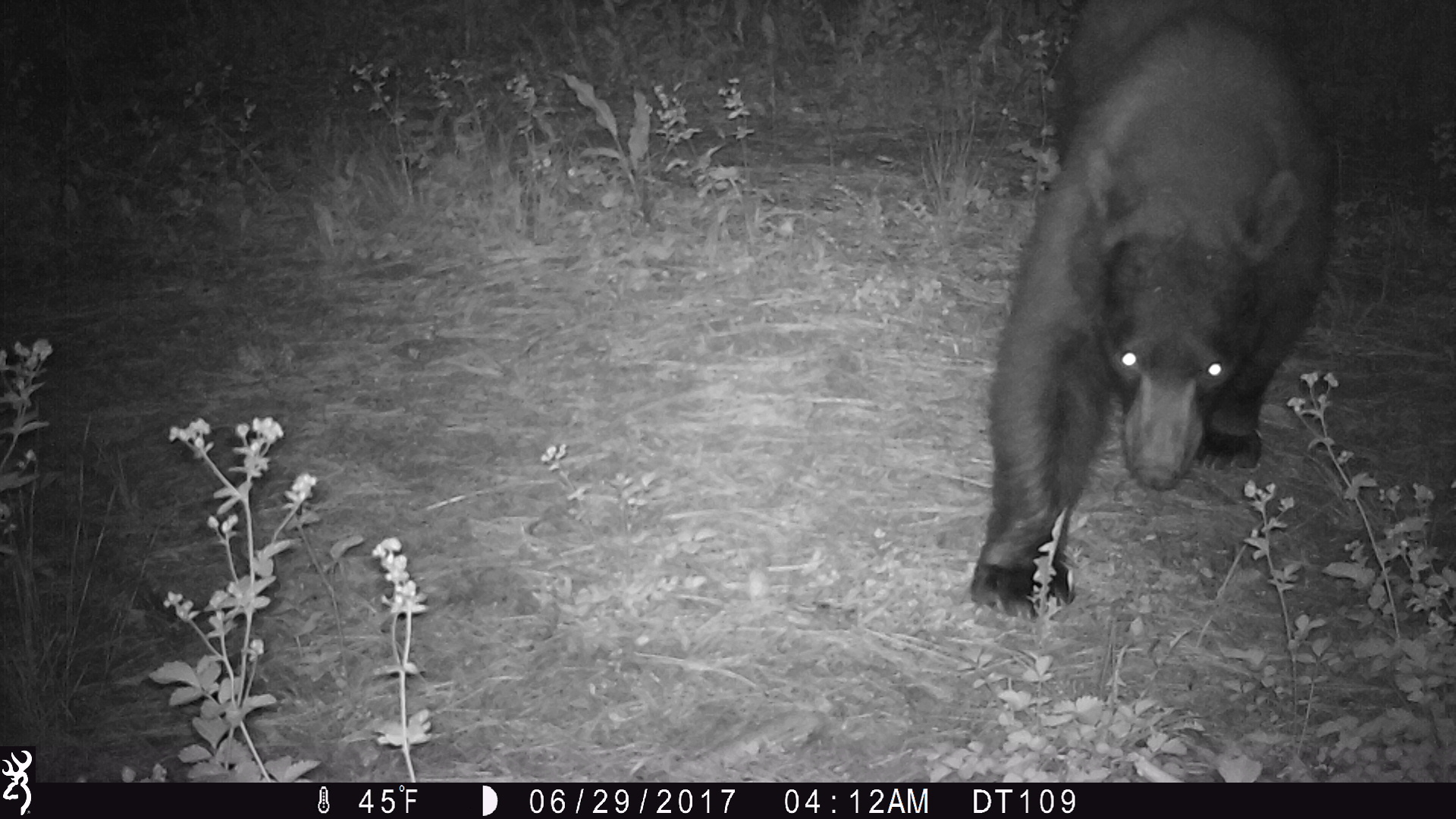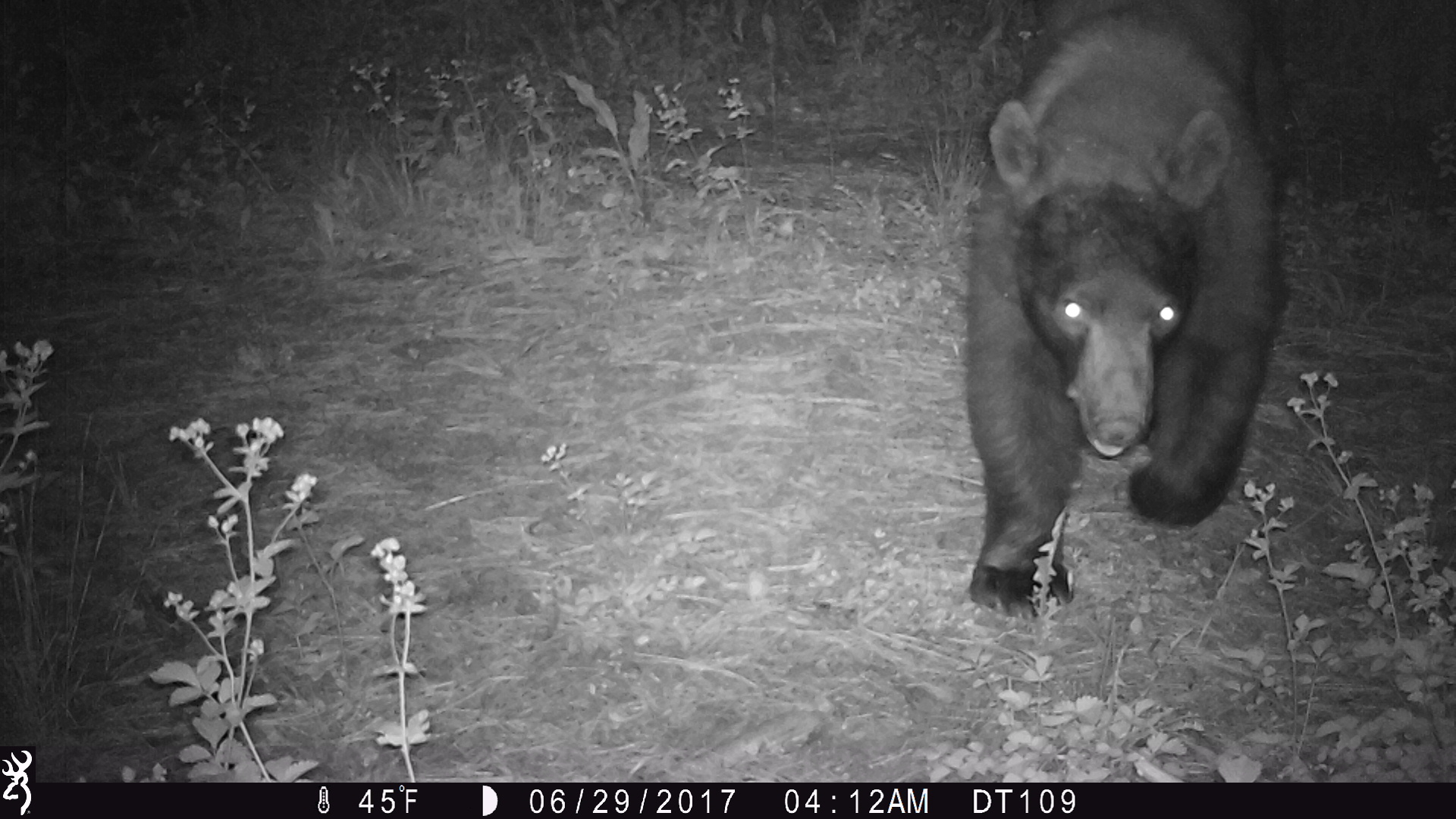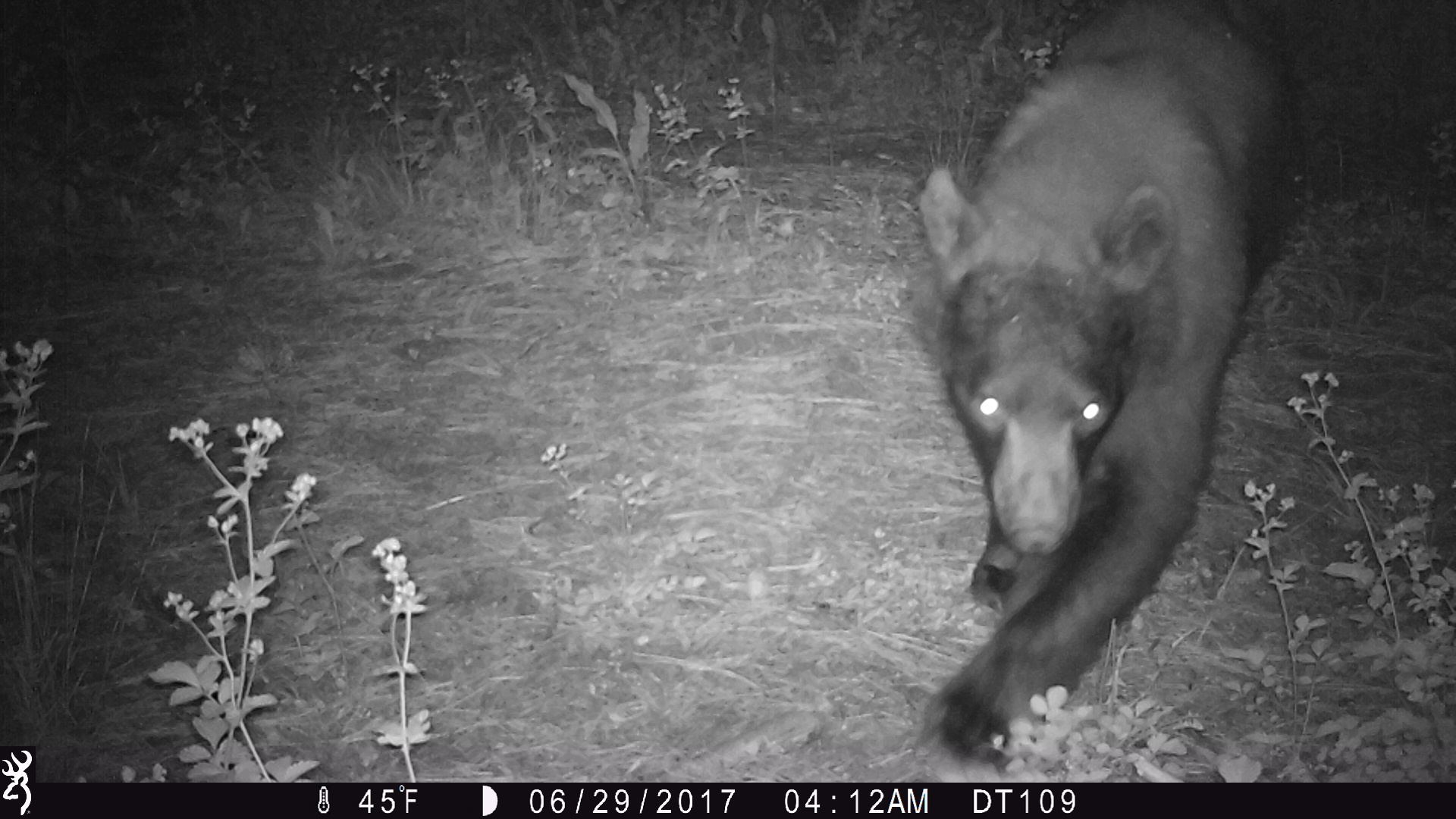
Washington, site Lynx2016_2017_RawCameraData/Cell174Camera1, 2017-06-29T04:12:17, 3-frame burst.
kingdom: Animalia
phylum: Chordata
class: Mammalia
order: Carnivora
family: Ursidae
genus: Ursus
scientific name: Ursus americanus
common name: american black bear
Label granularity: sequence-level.